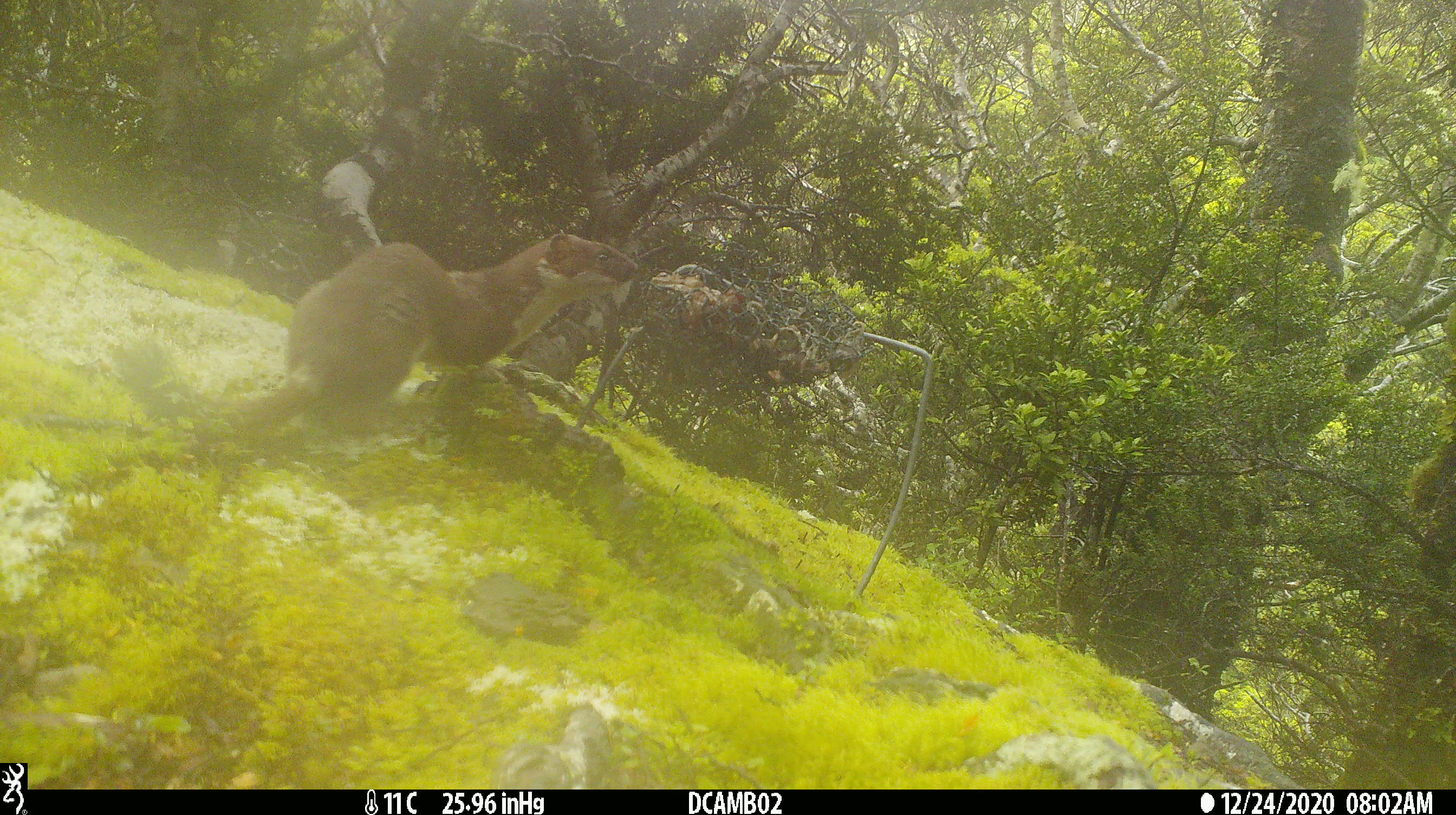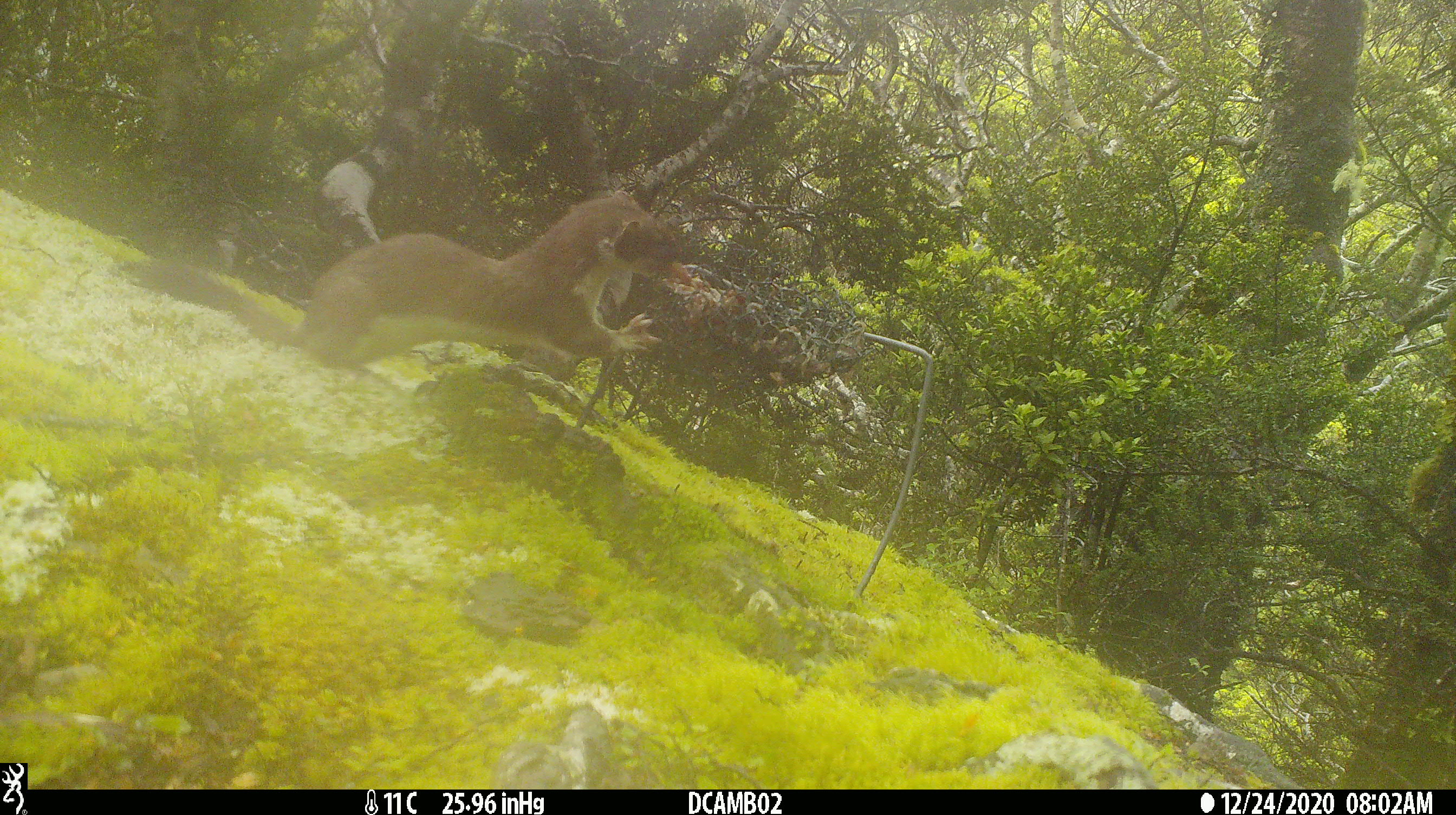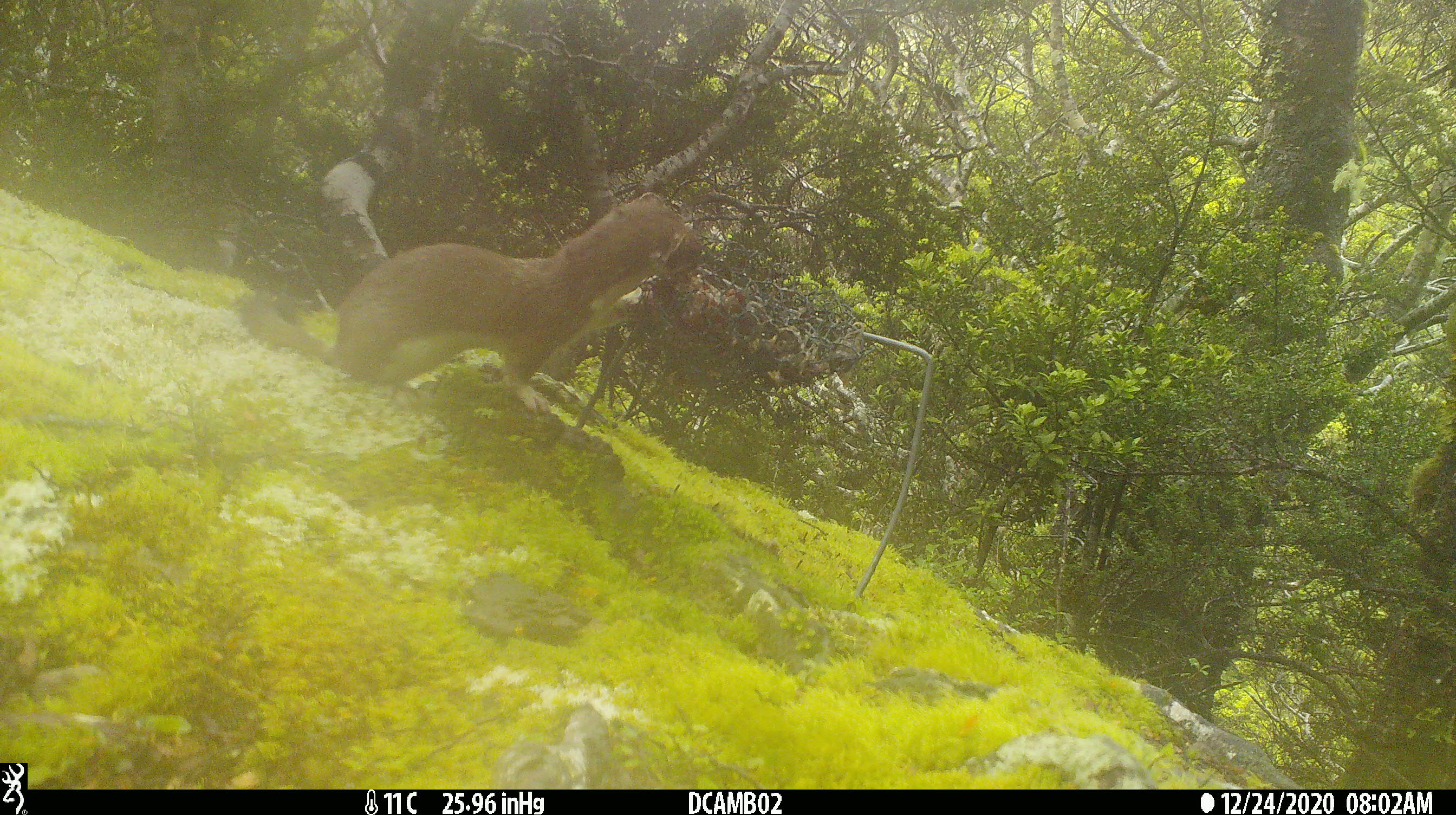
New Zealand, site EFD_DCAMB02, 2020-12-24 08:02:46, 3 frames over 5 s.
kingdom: Animalia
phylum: Chordata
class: Mammalia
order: Carnivora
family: Mustelidae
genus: Mustela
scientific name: Mustela erminea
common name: stoat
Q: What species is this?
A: Stoat (Mustela erminea).